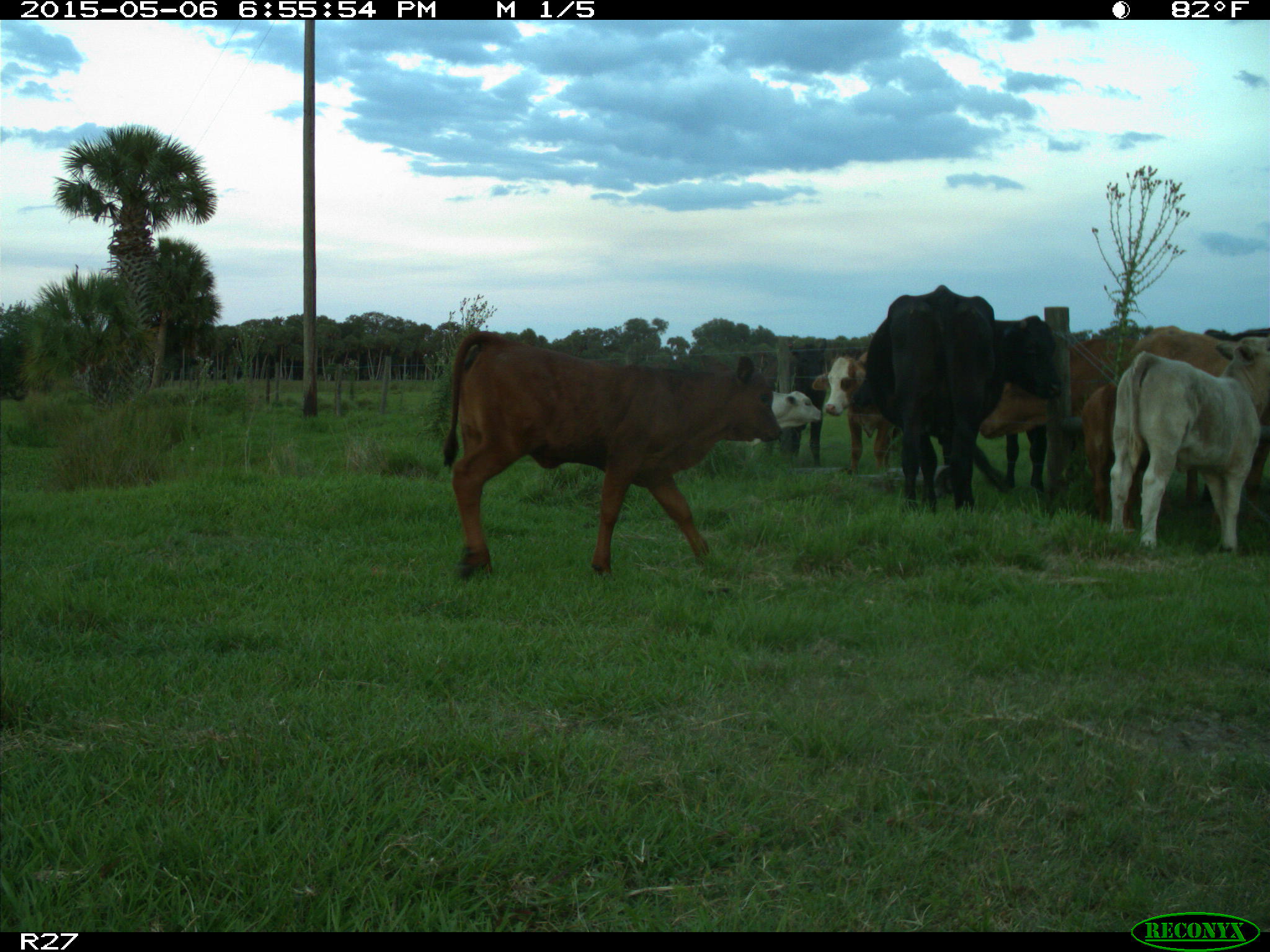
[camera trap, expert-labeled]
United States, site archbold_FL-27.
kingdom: Animalia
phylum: Chordata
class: Mammalia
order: Artiodactyla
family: Bovidae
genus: Bos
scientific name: Bos taurus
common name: domestic cow